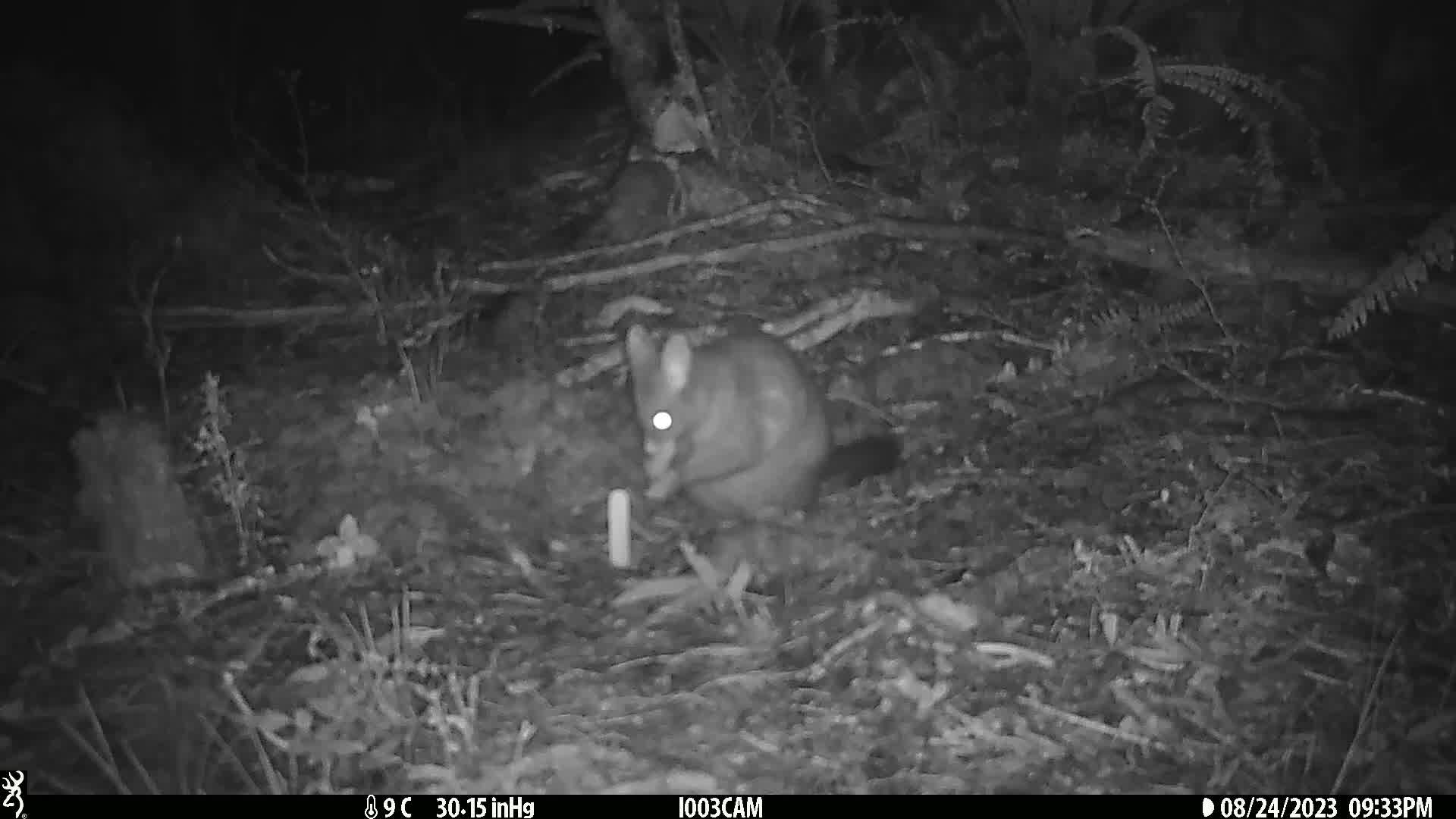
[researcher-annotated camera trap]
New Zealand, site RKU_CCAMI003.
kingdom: Animalia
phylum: Chordata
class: Mammalia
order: Diprotodontia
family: Phalangeridae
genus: Trichosurus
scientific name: Trichosurus vulpecula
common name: common brushtail possum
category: possum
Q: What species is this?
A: Possum (common brushtail possum) (Trichosurus vulpecula).